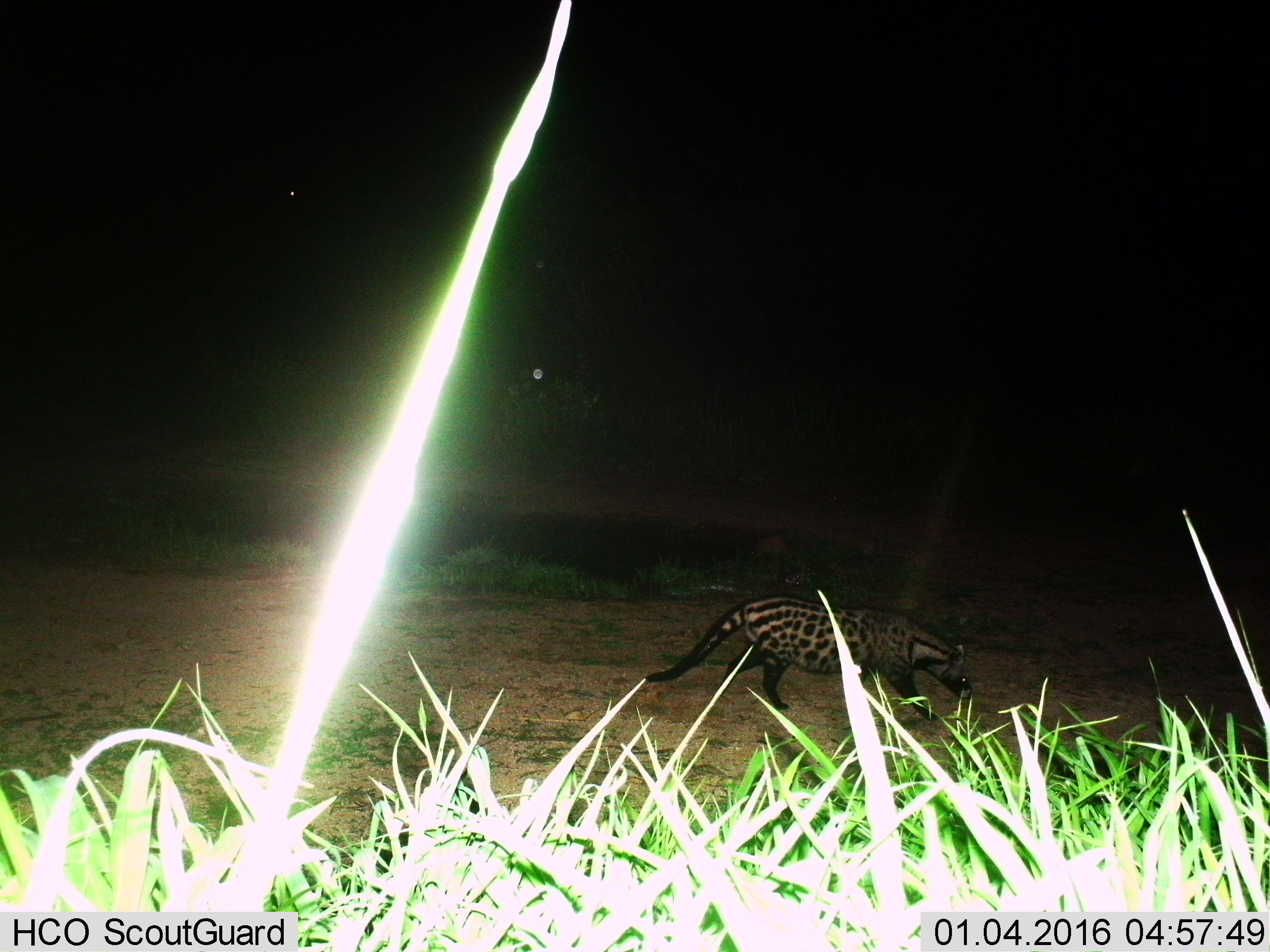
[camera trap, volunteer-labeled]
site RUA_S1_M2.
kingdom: Animalia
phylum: Chordata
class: Mammalia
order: Carnivora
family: Viverridae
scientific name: Viverridae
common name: civet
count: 1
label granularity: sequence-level